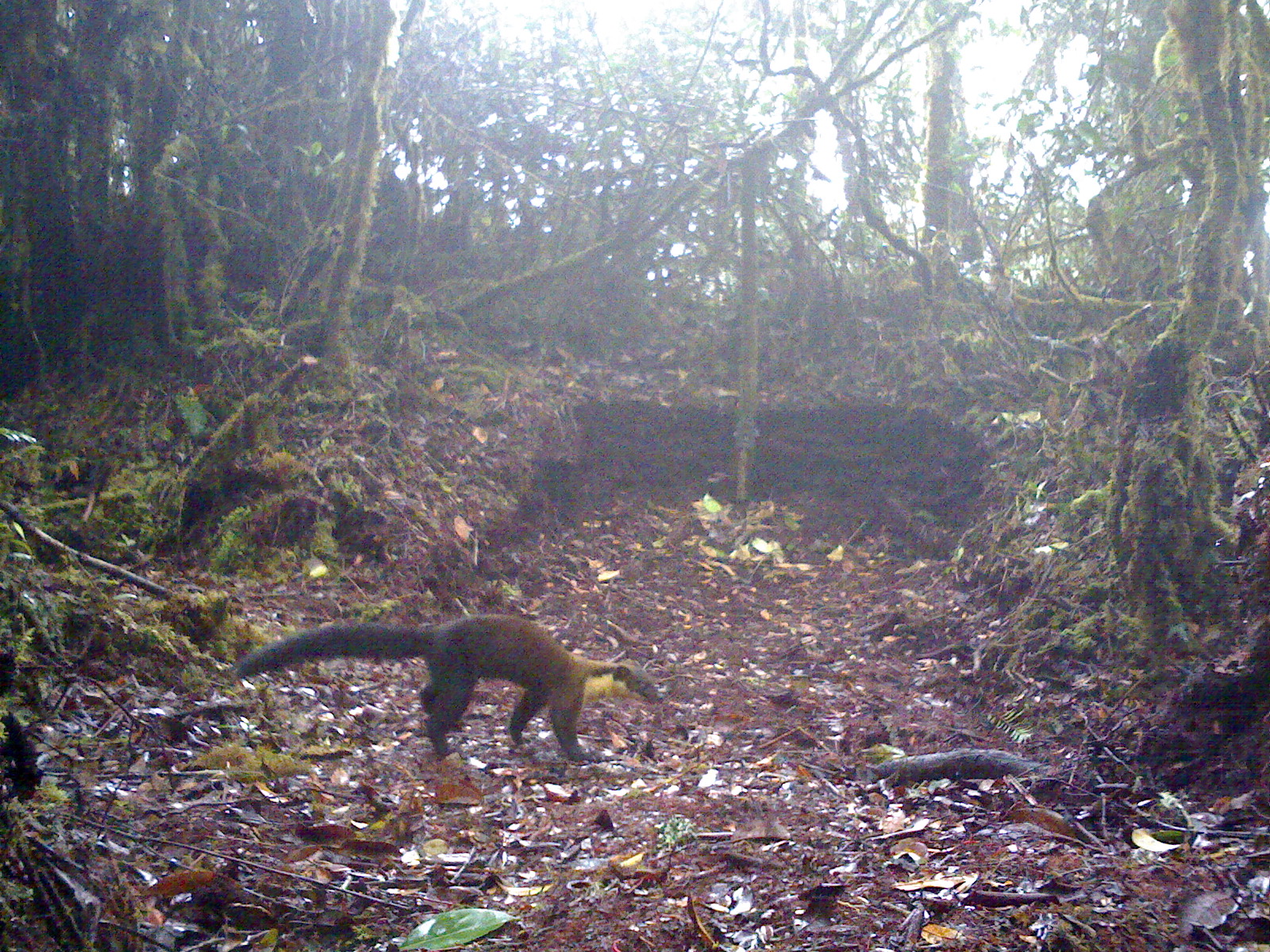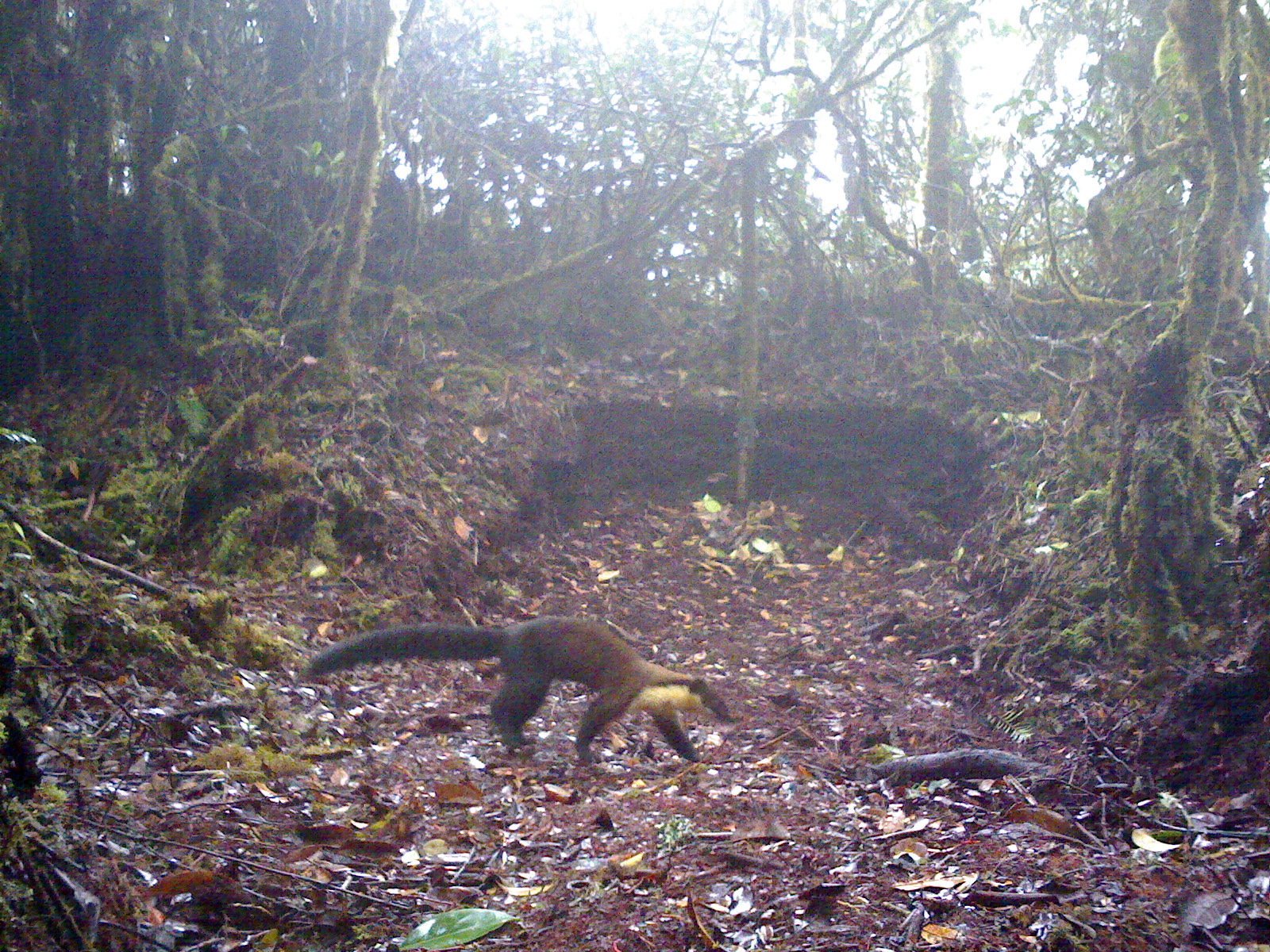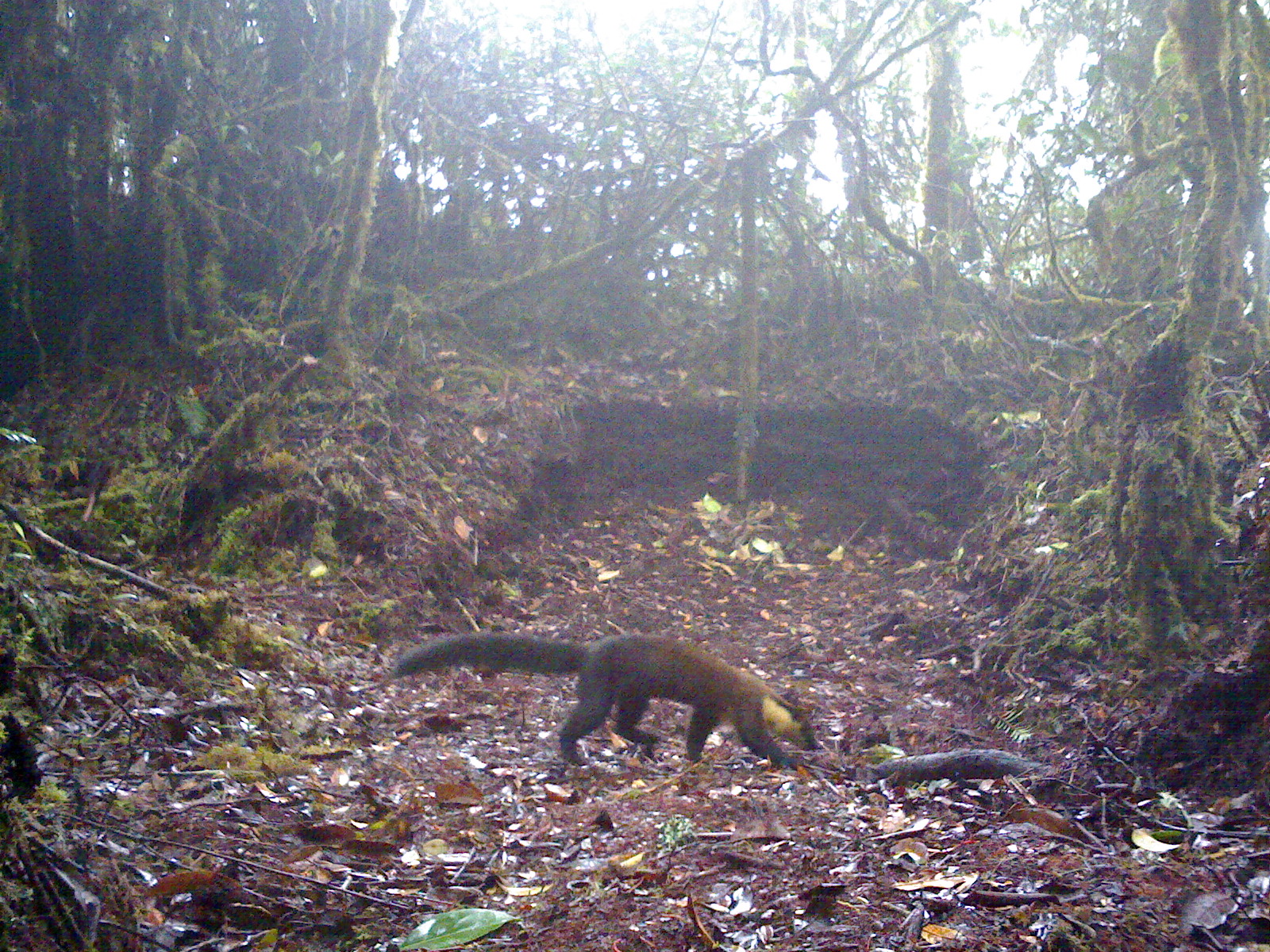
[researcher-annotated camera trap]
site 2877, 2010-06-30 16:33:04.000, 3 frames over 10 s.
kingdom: Animalia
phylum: Chordata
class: Mammalia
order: Carnivora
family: Mustelidae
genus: Martes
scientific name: Martes flavigula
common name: yellow-throated marten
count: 1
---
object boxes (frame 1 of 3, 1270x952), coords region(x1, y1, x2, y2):
martes flavigula: region(230, 611, 666, 761)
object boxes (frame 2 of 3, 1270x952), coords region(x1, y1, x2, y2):
martes flavigula: region(295, 614, 734, 764)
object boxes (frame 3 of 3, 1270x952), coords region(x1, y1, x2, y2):
martes flavigula: region(388, 631, 823, 772)